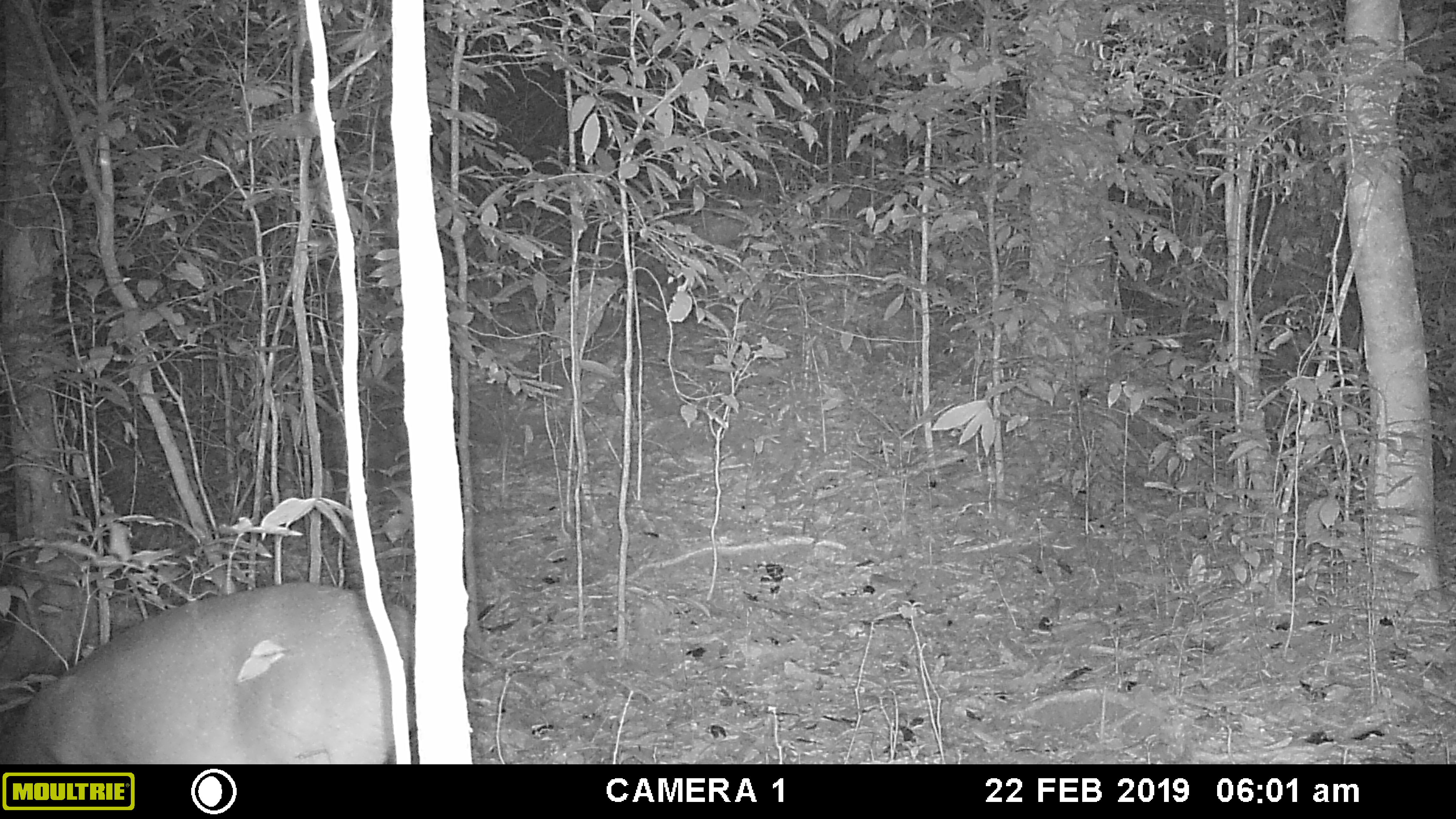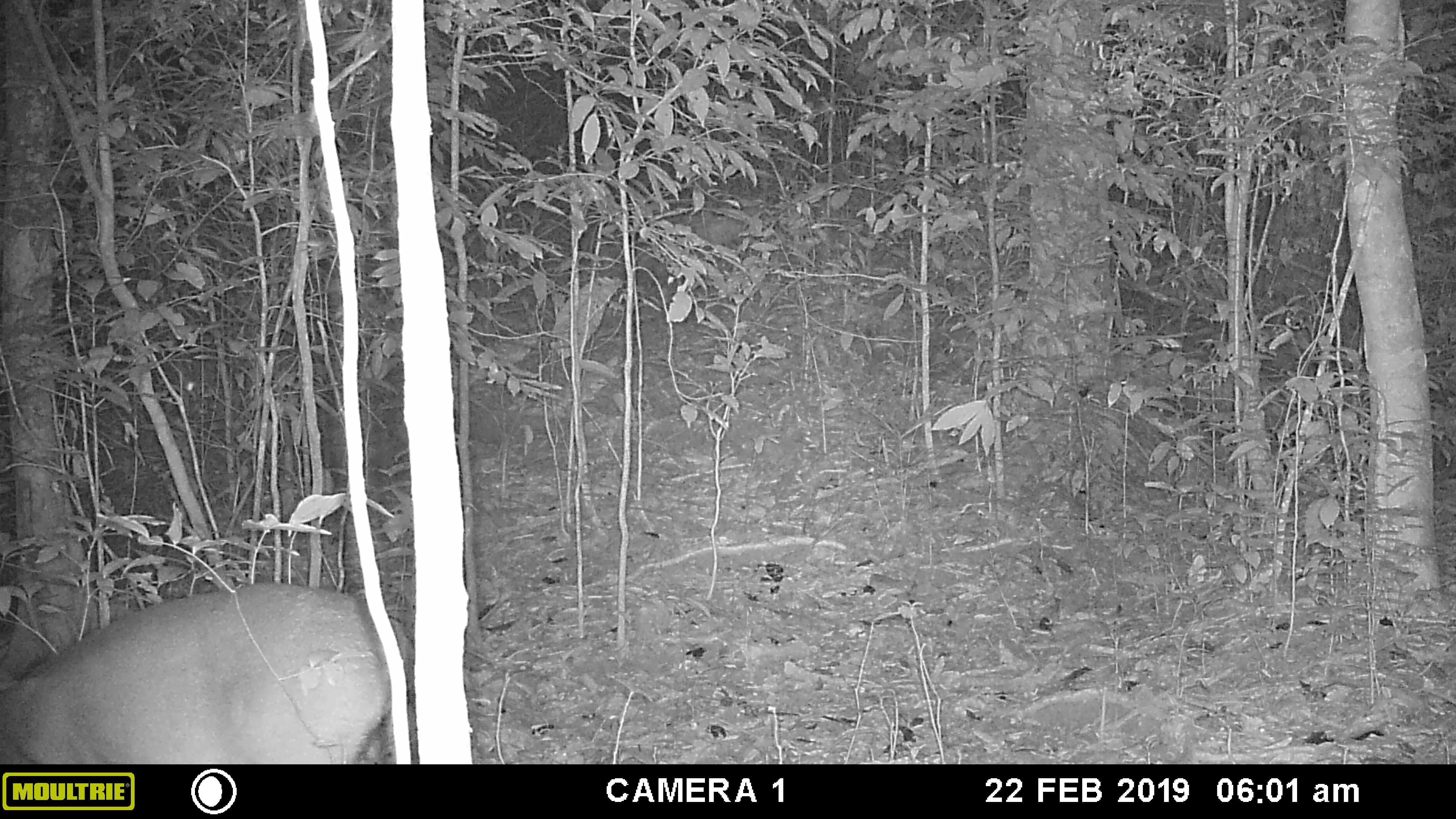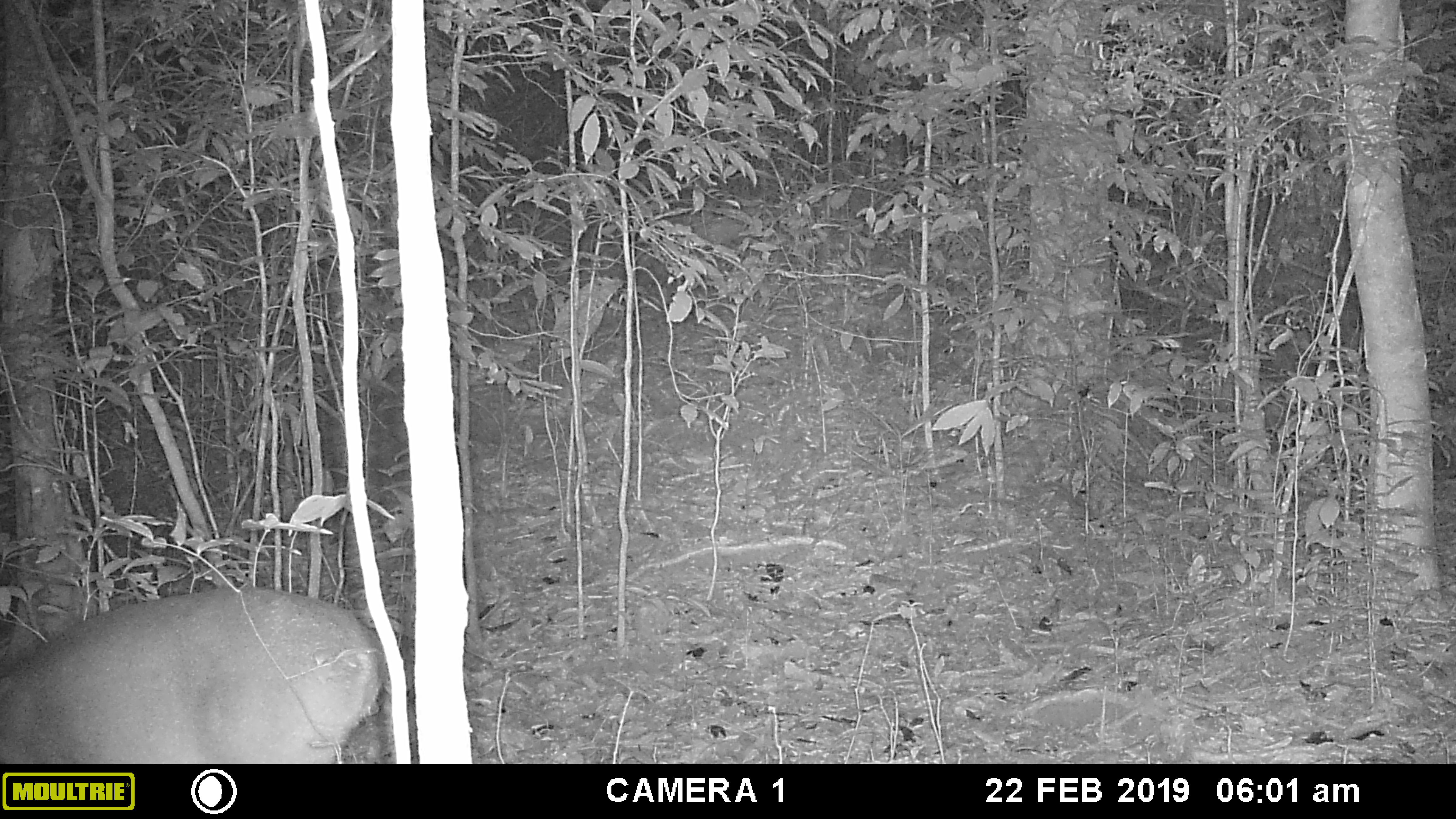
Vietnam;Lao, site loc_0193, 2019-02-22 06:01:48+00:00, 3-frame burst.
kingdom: Animalia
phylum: Chordata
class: Mammalia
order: Artiodactyla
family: Cervidae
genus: Muntiacus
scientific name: Muntiacus vuquangensis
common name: large-antlered muntjac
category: large antlered muntjac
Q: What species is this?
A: Large antlered muntjac (large-antlered muntjac) (Muntiacus vuquangensis).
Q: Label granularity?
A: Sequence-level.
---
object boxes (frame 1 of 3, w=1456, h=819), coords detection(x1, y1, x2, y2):
large antlered muntjac: detection(0, 579, 420, 763)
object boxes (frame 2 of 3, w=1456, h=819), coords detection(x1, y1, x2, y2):
large antlered muntjac: detection(2, 579, 411, 764)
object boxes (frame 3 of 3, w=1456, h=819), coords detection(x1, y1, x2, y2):
large antlered muntjac: detection(0, 583, 382, 763)